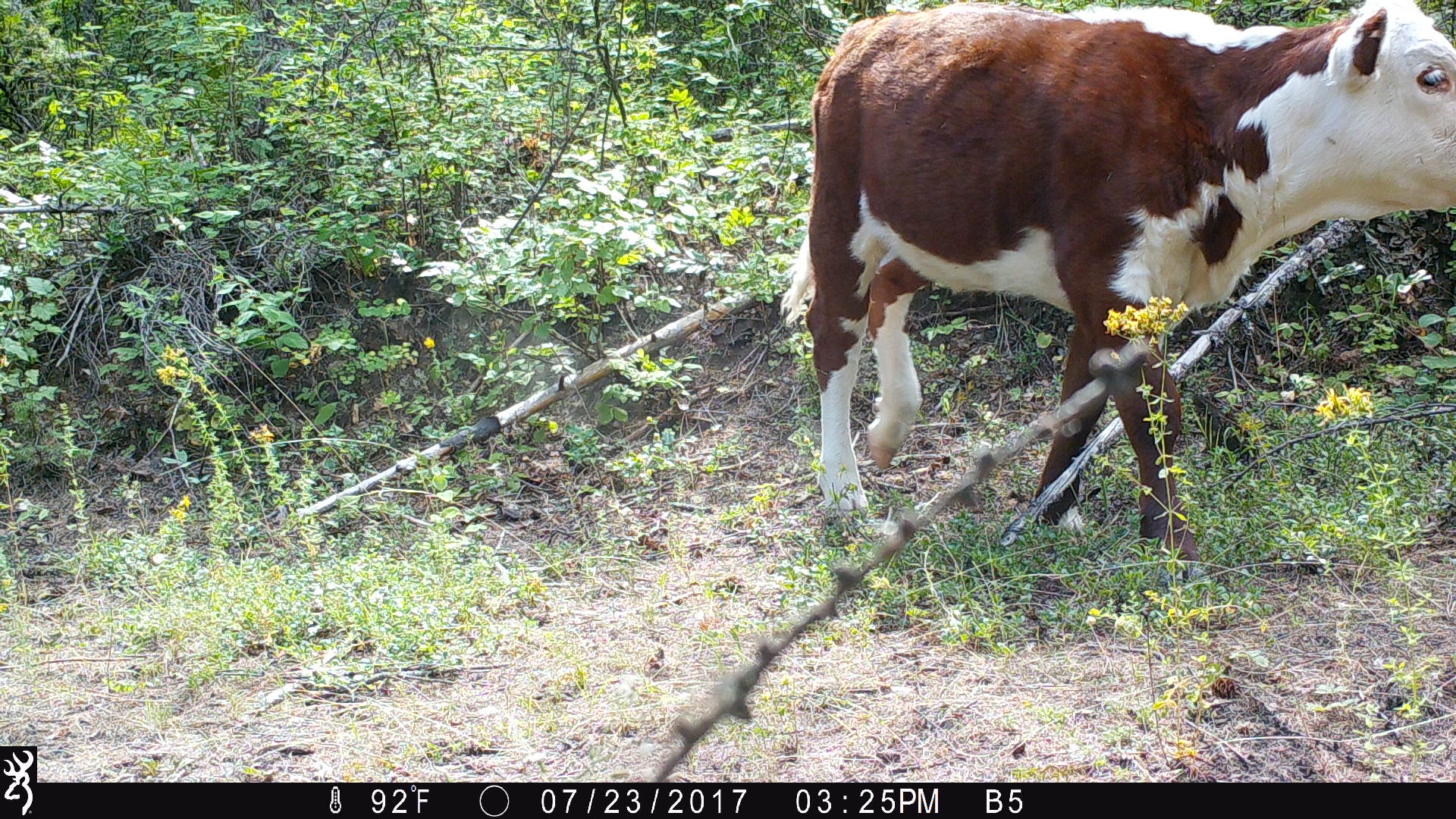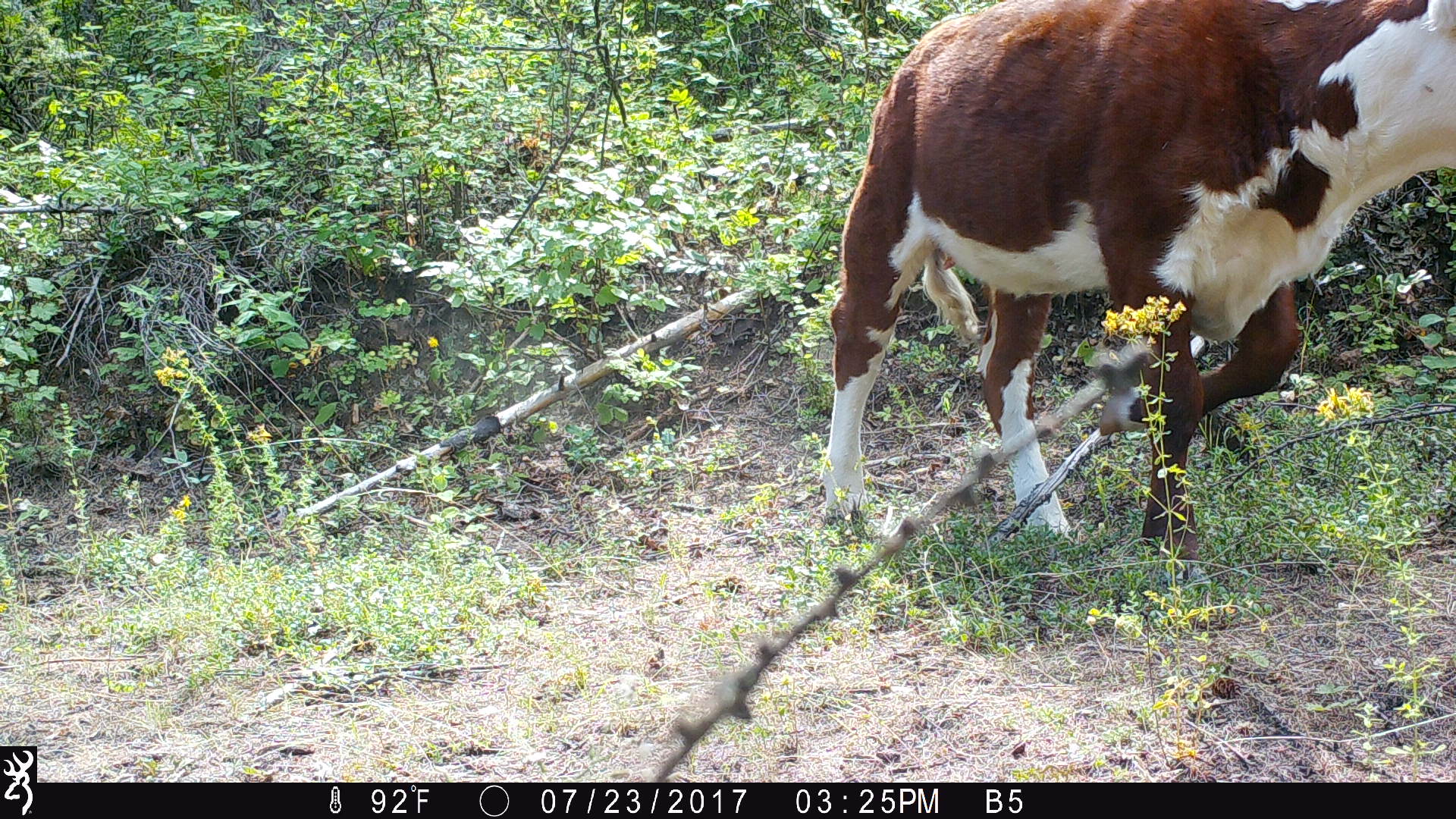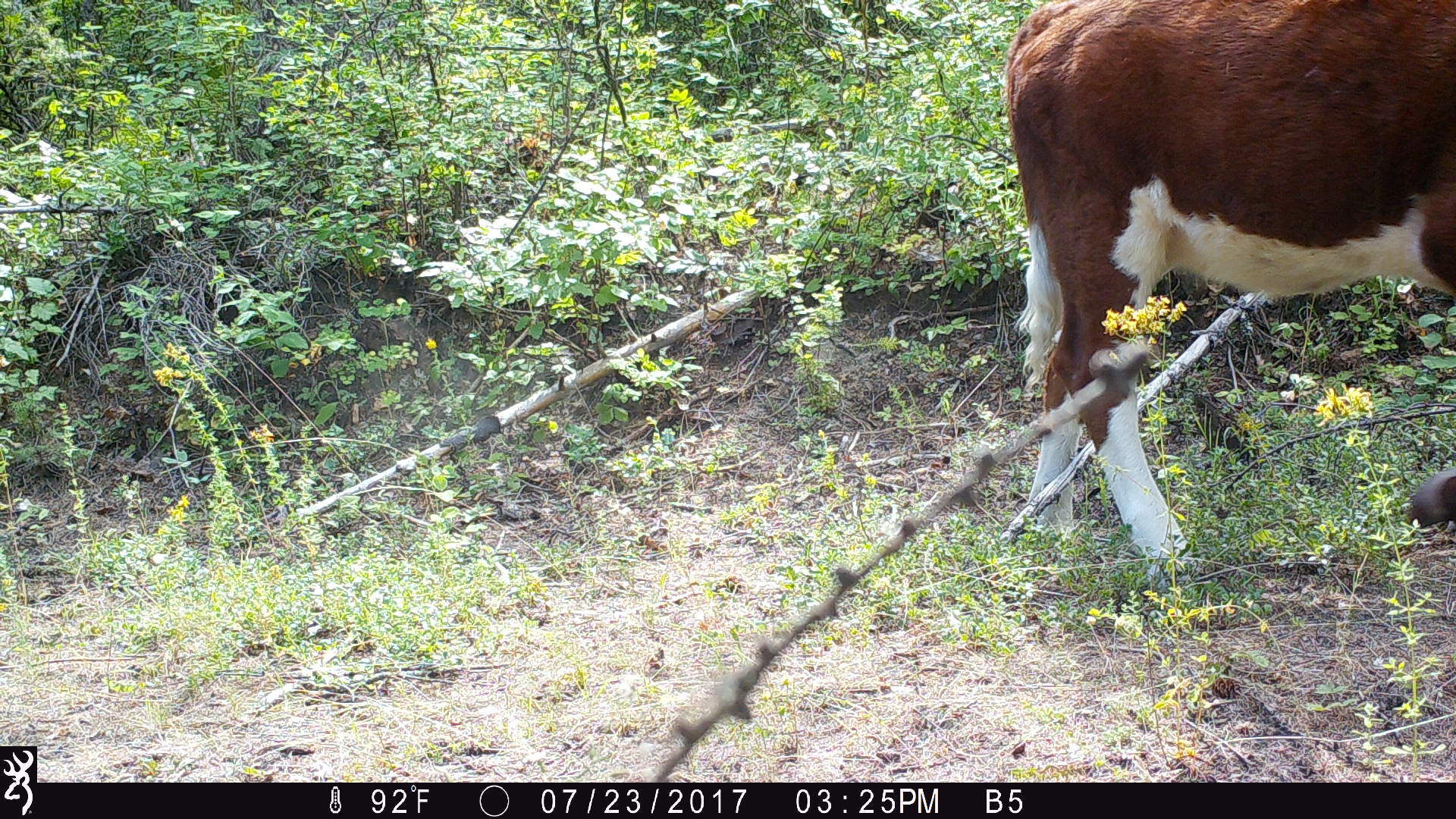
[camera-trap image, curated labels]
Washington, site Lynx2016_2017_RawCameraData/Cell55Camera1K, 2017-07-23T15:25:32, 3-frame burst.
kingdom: Animalia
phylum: Chordata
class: Mammalia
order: Artiodactyla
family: Bovidae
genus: Bos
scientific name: Bos taurus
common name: domestic cattle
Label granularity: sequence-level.